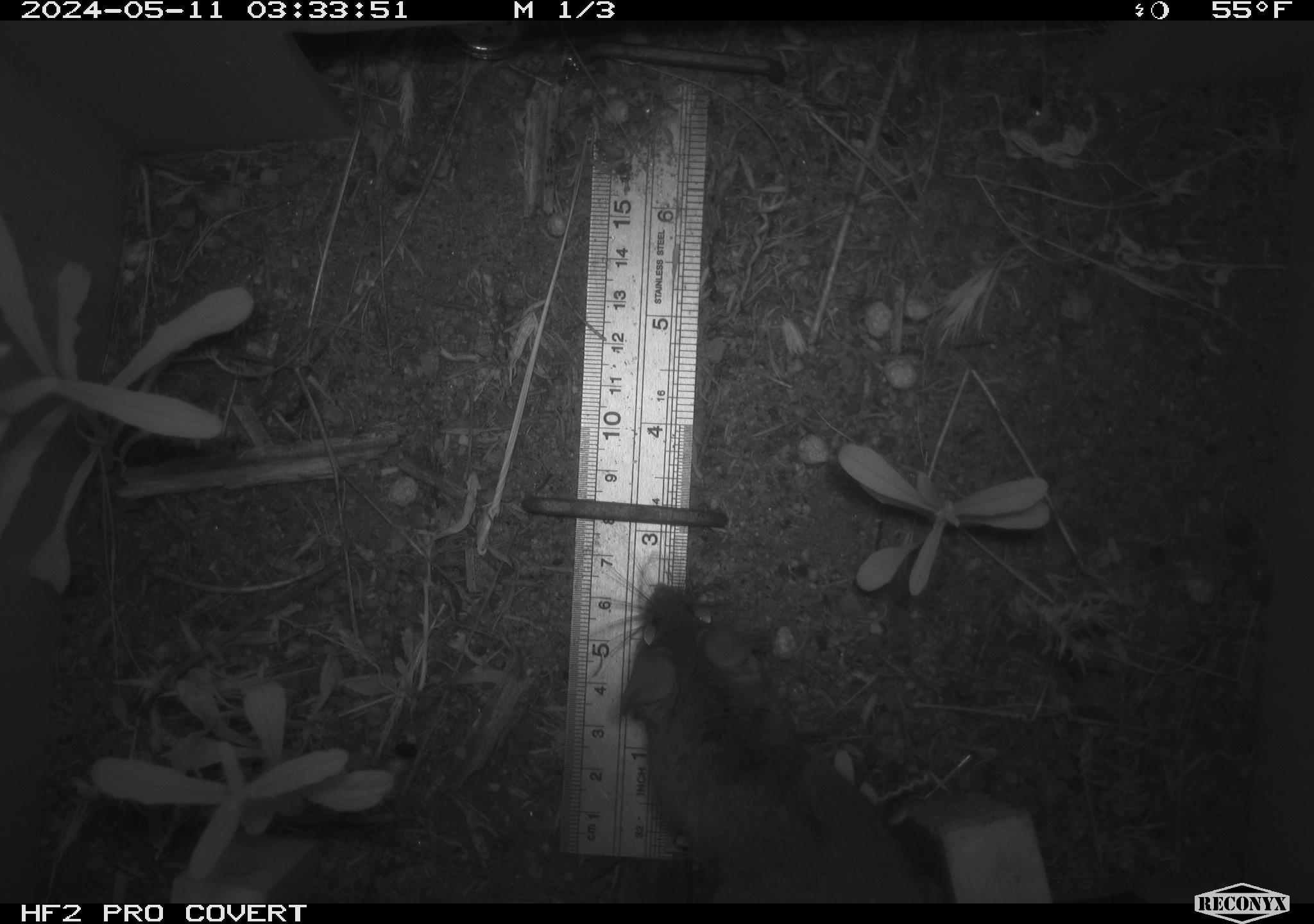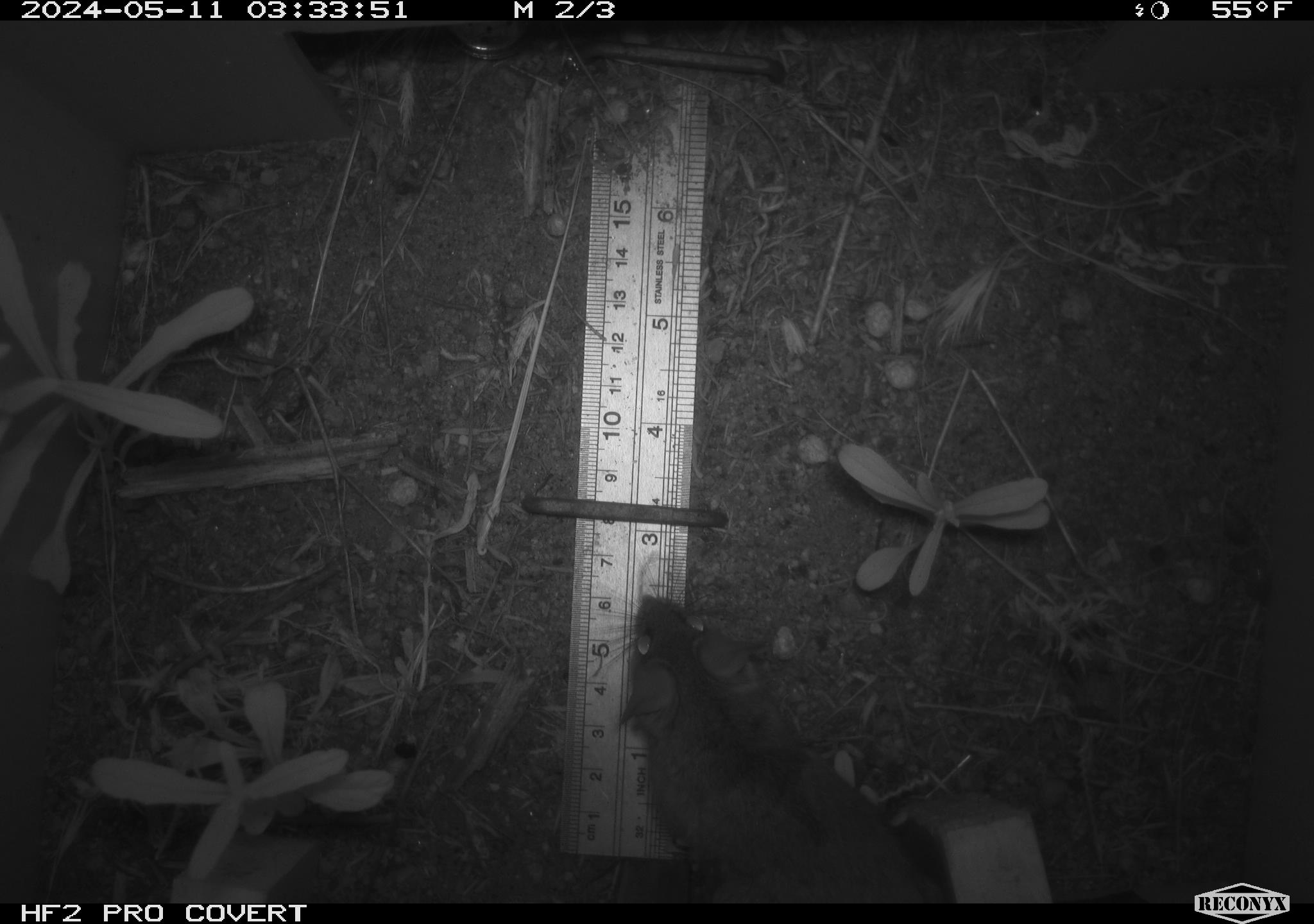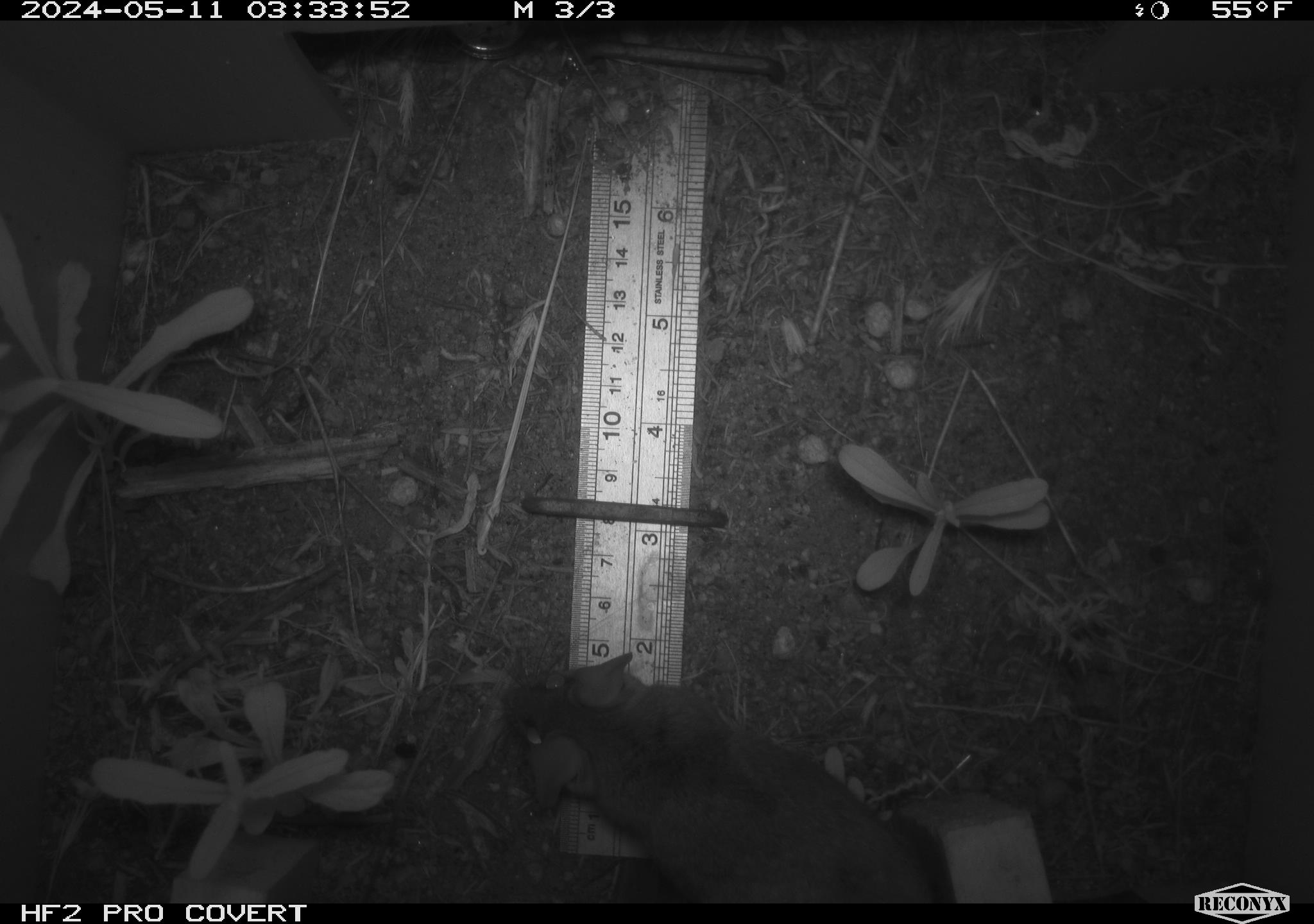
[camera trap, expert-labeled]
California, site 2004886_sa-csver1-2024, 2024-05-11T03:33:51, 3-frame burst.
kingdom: Animalia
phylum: Chordata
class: Mammalia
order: Rodentia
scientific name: Rodentia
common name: rodent